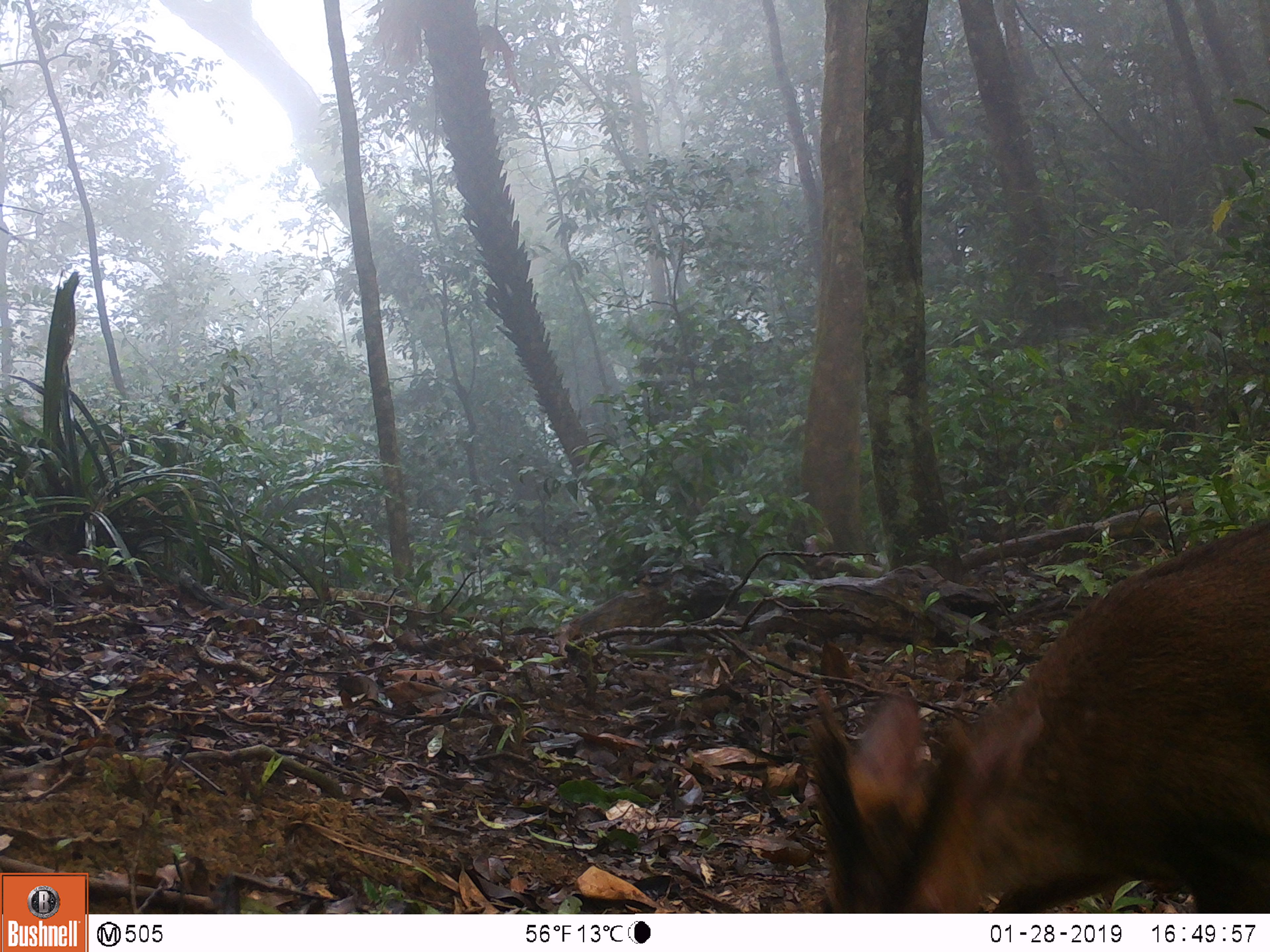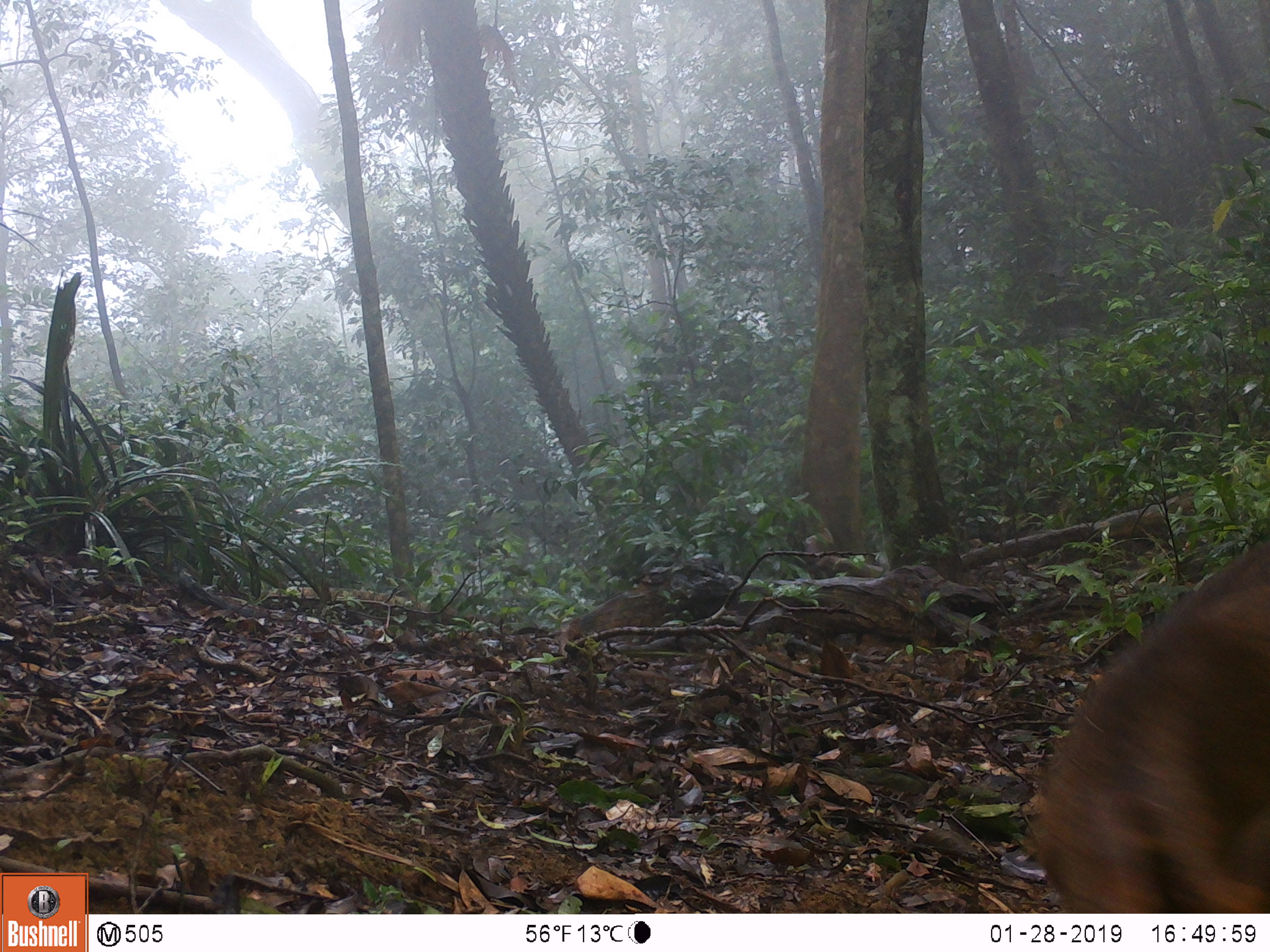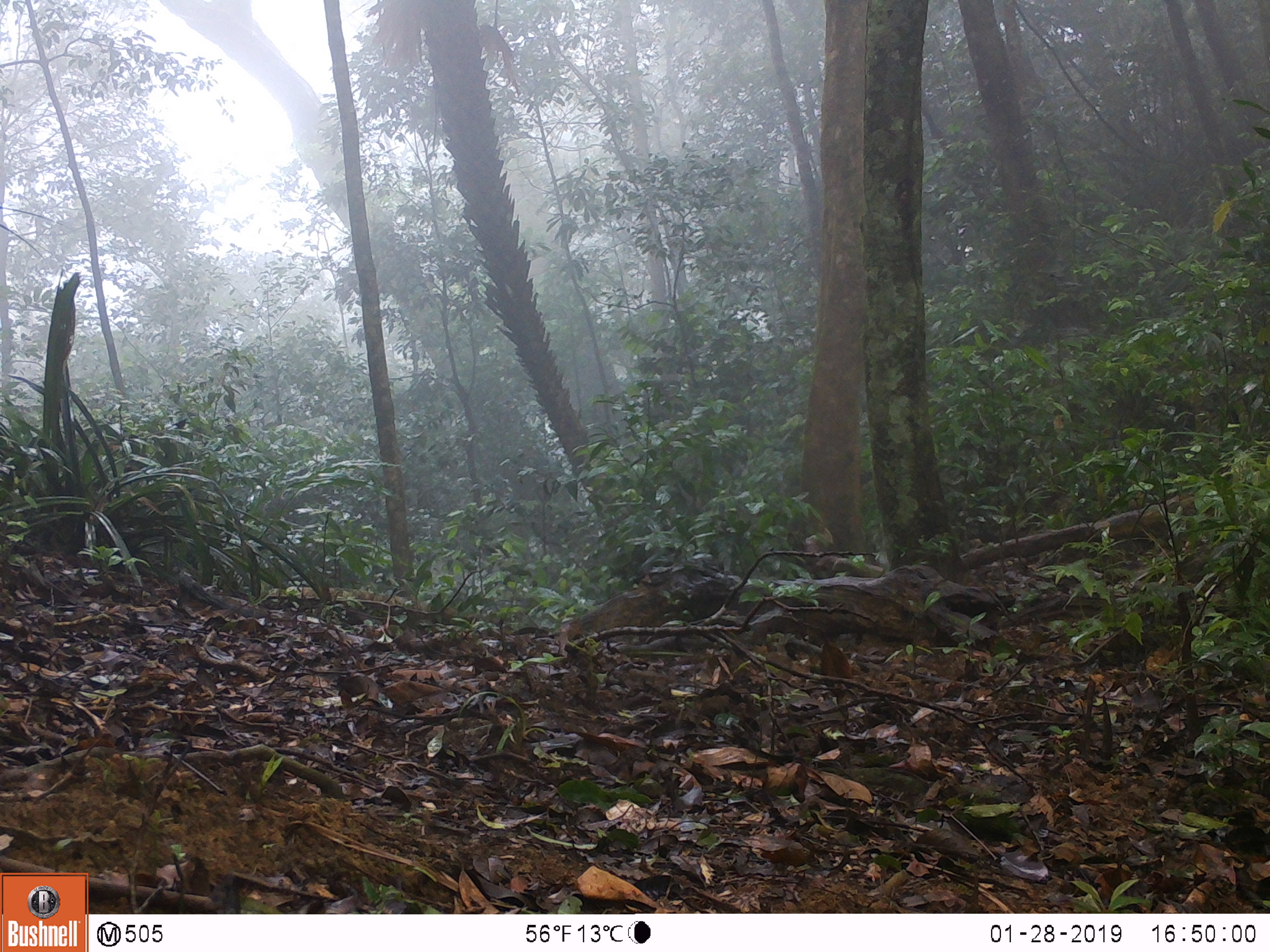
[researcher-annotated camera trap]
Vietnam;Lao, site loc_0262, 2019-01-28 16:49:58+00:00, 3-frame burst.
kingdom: Animalia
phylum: Chordata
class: Mammalia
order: Artiodactyla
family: Cervidae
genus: Muntiacus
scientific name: Muntiacus vuquangensis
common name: large-antlered muntjac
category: large antlered muntjac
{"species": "large antlered muntjac (large-antlered muntjac) (Muntiacus vuquangensis)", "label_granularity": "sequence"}